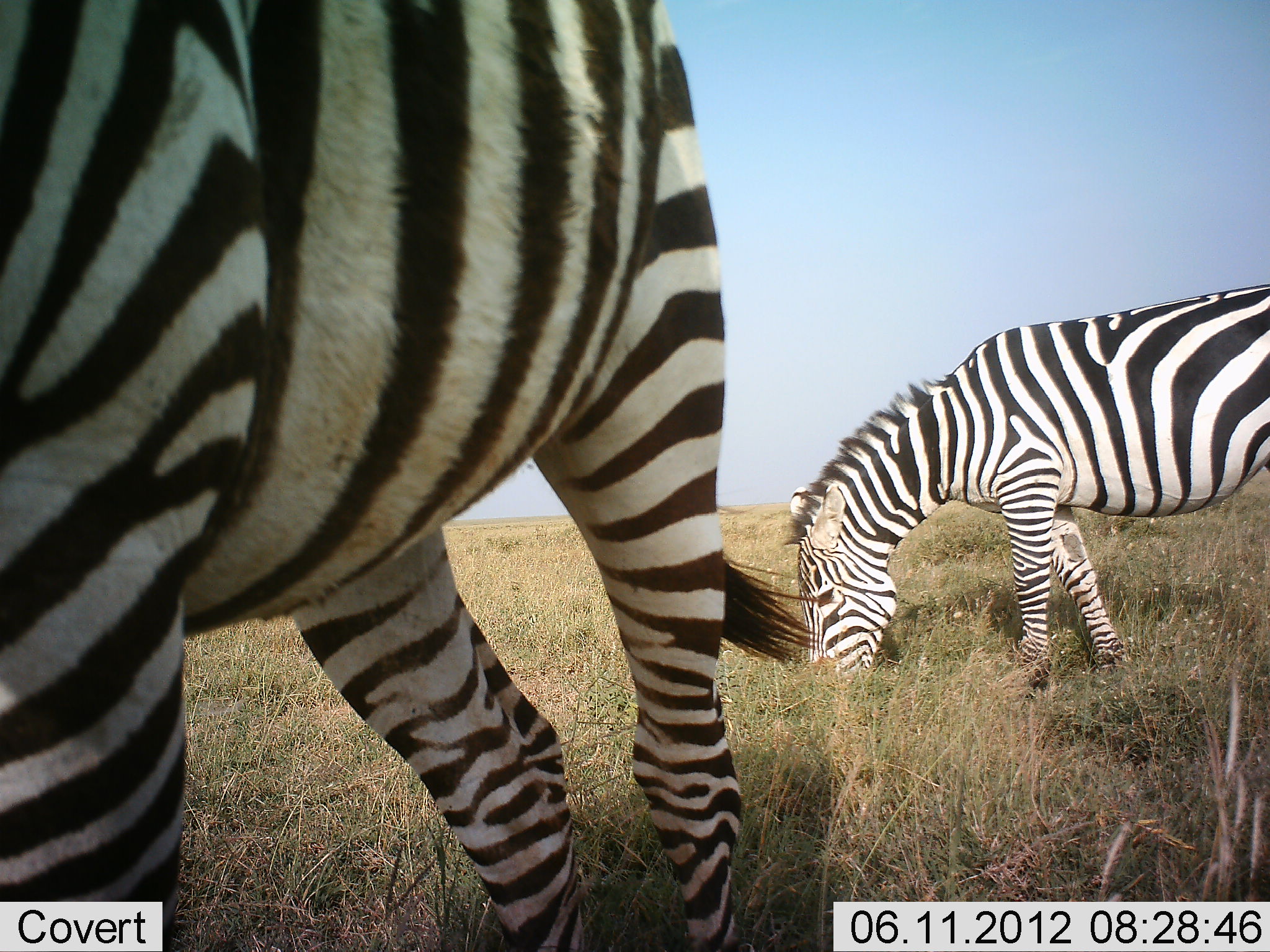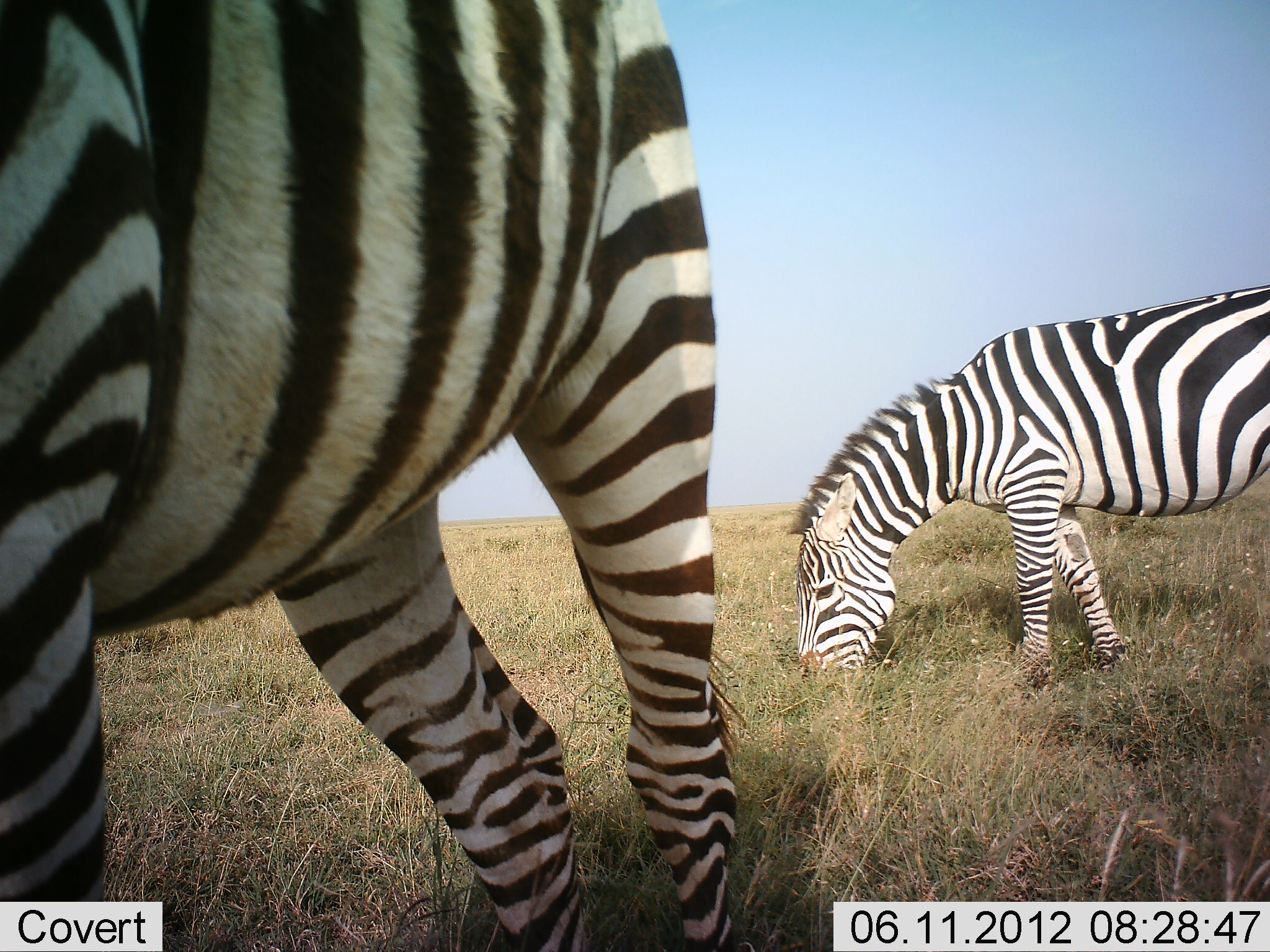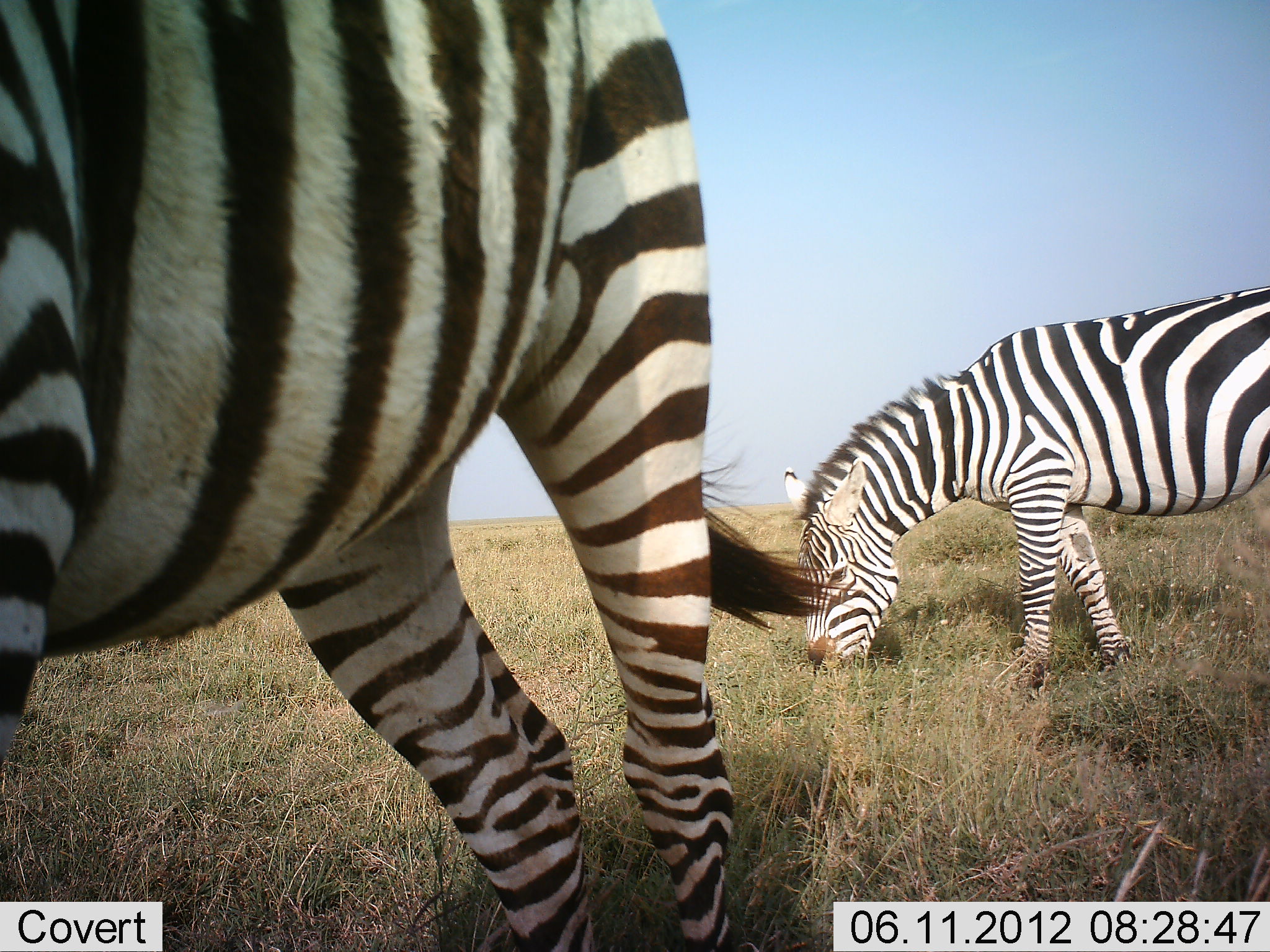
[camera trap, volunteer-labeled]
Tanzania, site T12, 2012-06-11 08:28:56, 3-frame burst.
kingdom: Animalia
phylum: Chordata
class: Mammalia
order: Perissodactyla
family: Equidae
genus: Equus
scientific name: Equus quagga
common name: plains zebra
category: zebra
Zebra (plains zebra) (Equus quagga), count 2. Behavior (volunteer vote fractions): standing 60%, resting 0%, moving 10%, interacting 0%. Young present (vote fraction): 0%. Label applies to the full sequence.